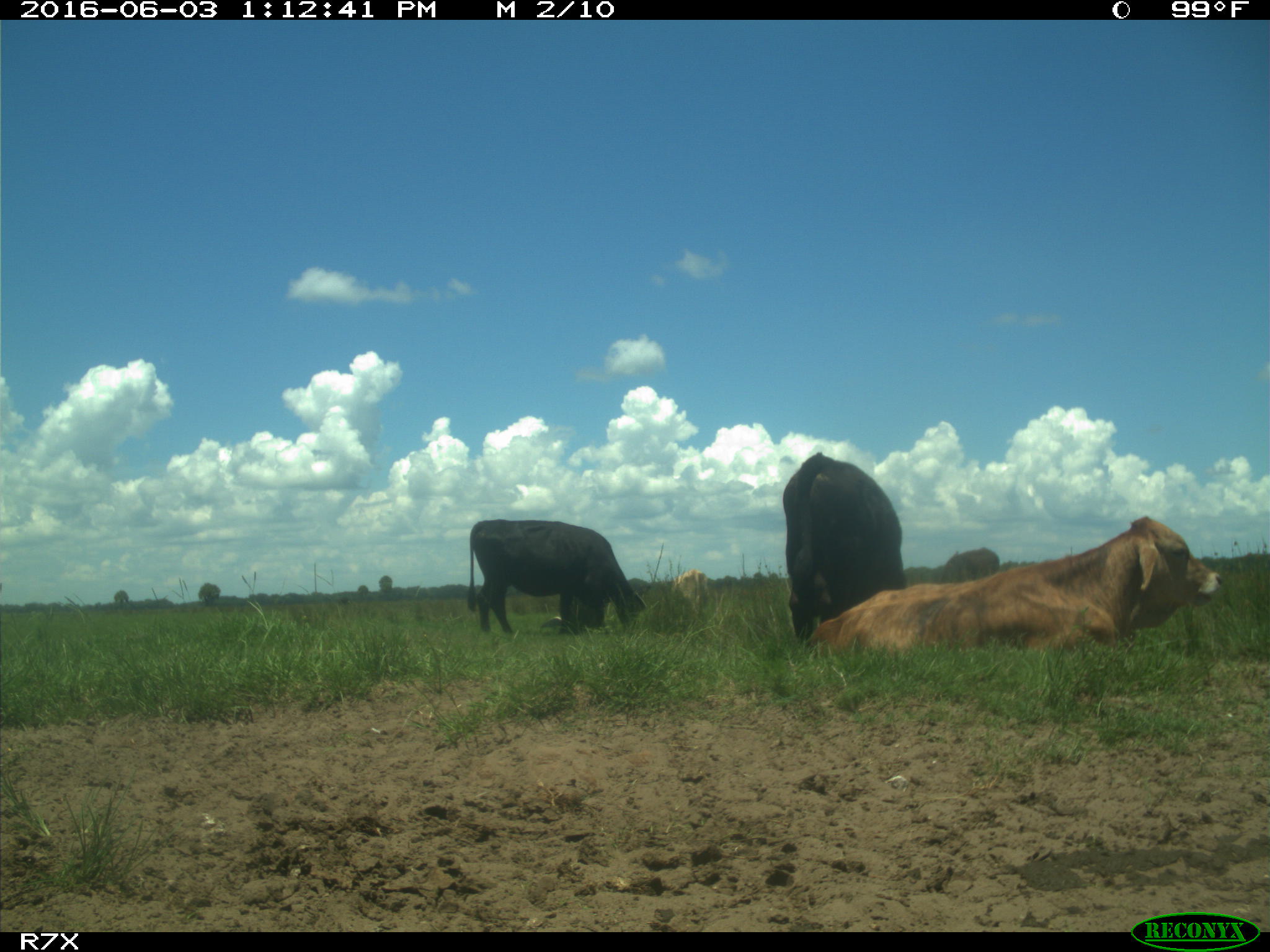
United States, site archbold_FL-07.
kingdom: Animalia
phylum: Chordata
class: Mammalia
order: Artiodactyla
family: Bovidae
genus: Bos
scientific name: Bos taurus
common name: domestic cow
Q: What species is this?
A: Bos taurus (domestic cow).